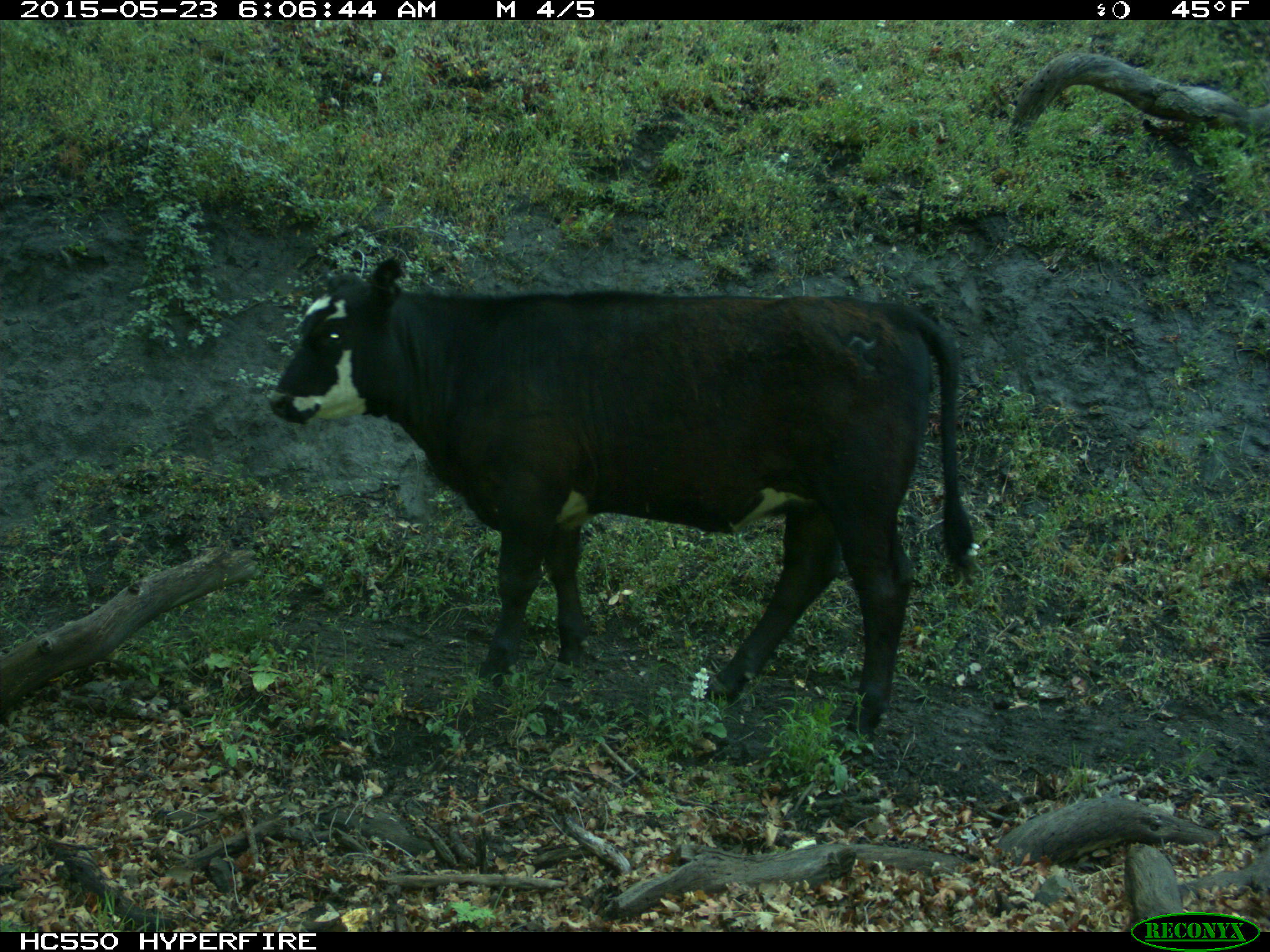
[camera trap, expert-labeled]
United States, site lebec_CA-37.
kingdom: Animalia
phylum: Chordata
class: Mammalia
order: Artiodactyla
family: Bovidae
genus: Bos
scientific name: Bos taurus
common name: domestic cow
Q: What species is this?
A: Bos taurus (domestic cow).